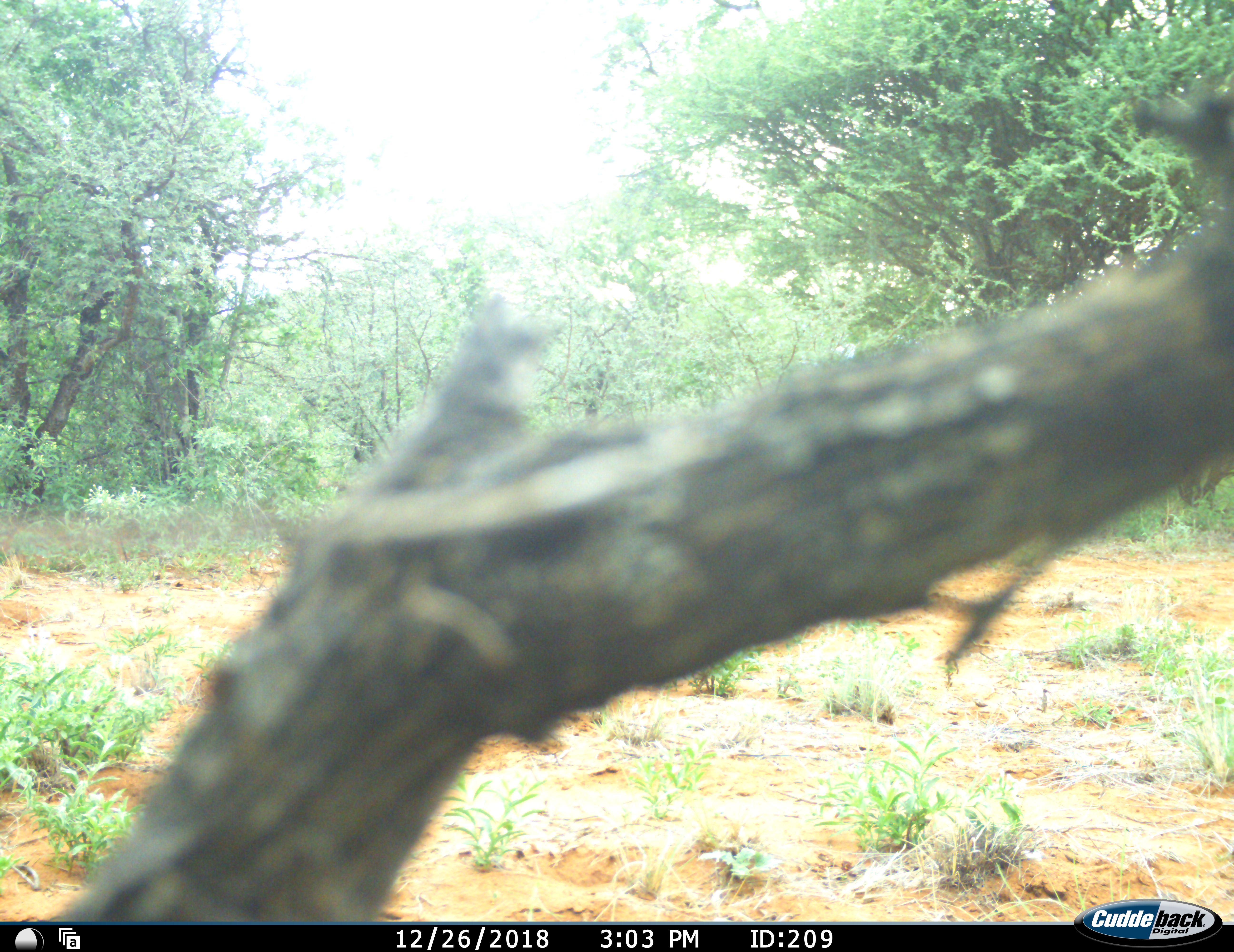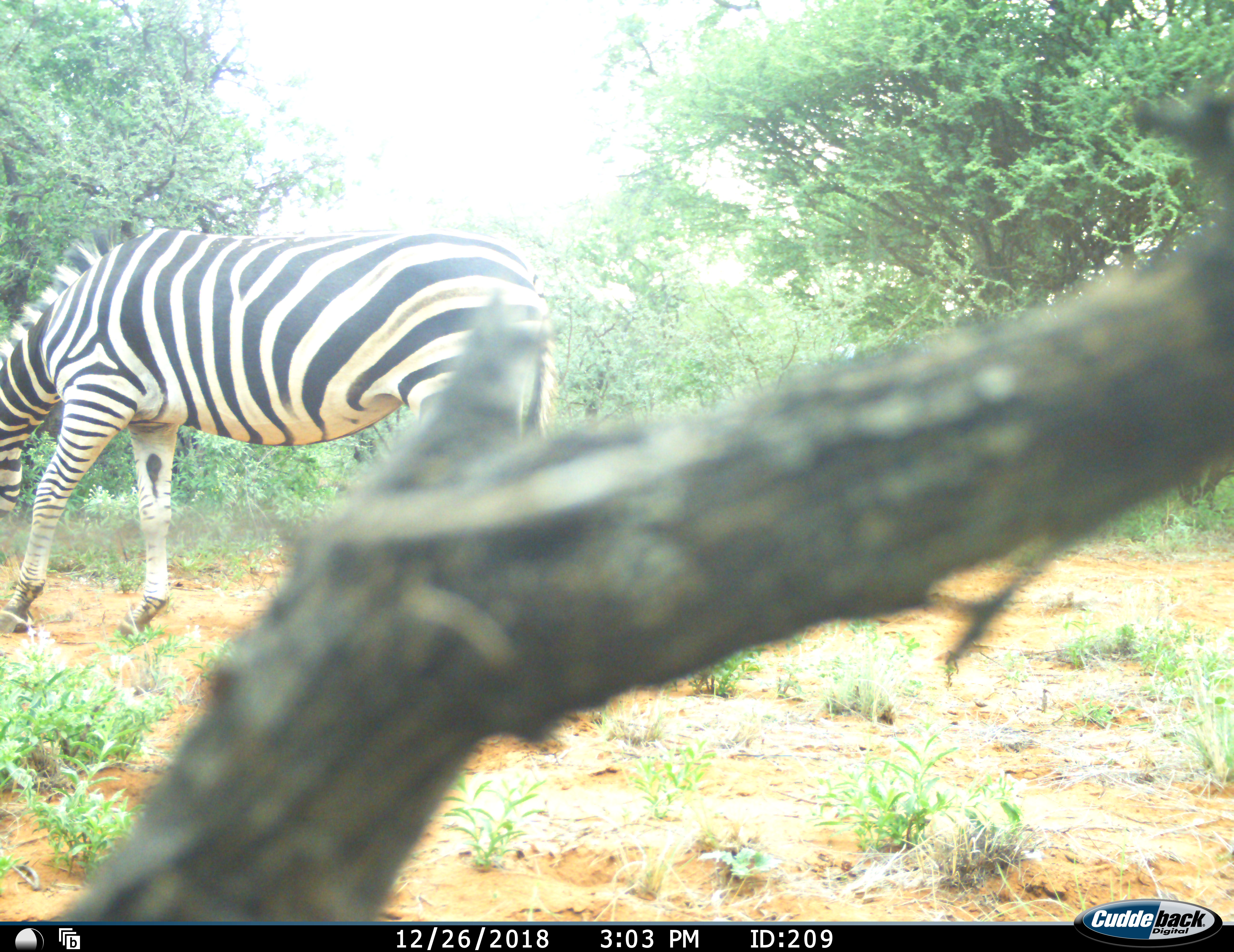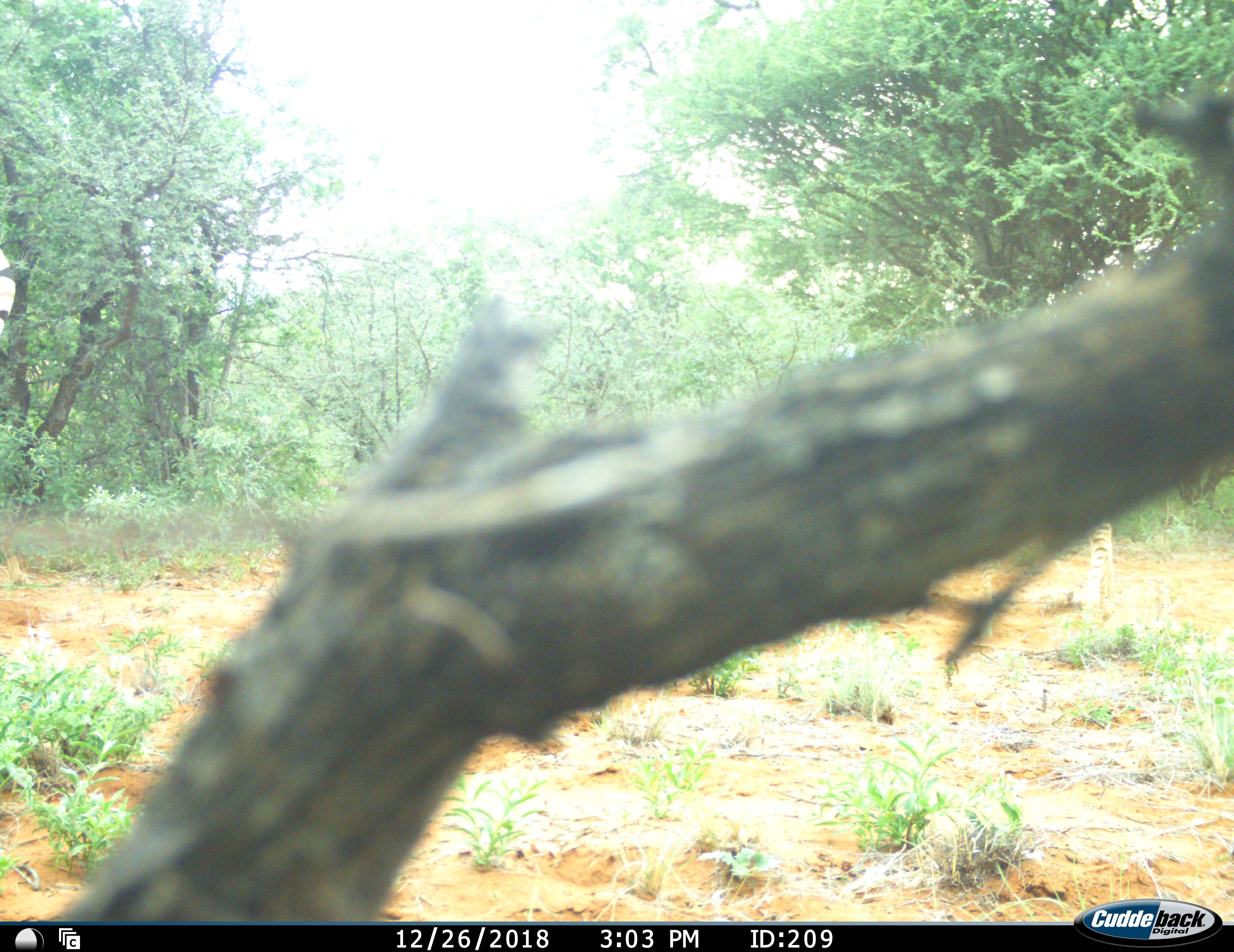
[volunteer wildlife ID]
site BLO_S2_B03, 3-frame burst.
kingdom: Animalia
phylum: Chordata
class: Mammalia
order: Perissodactyla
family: Equidae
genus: Equus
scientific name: Equus quagga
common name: plains zebra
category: zebraplains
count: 1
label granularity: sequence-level